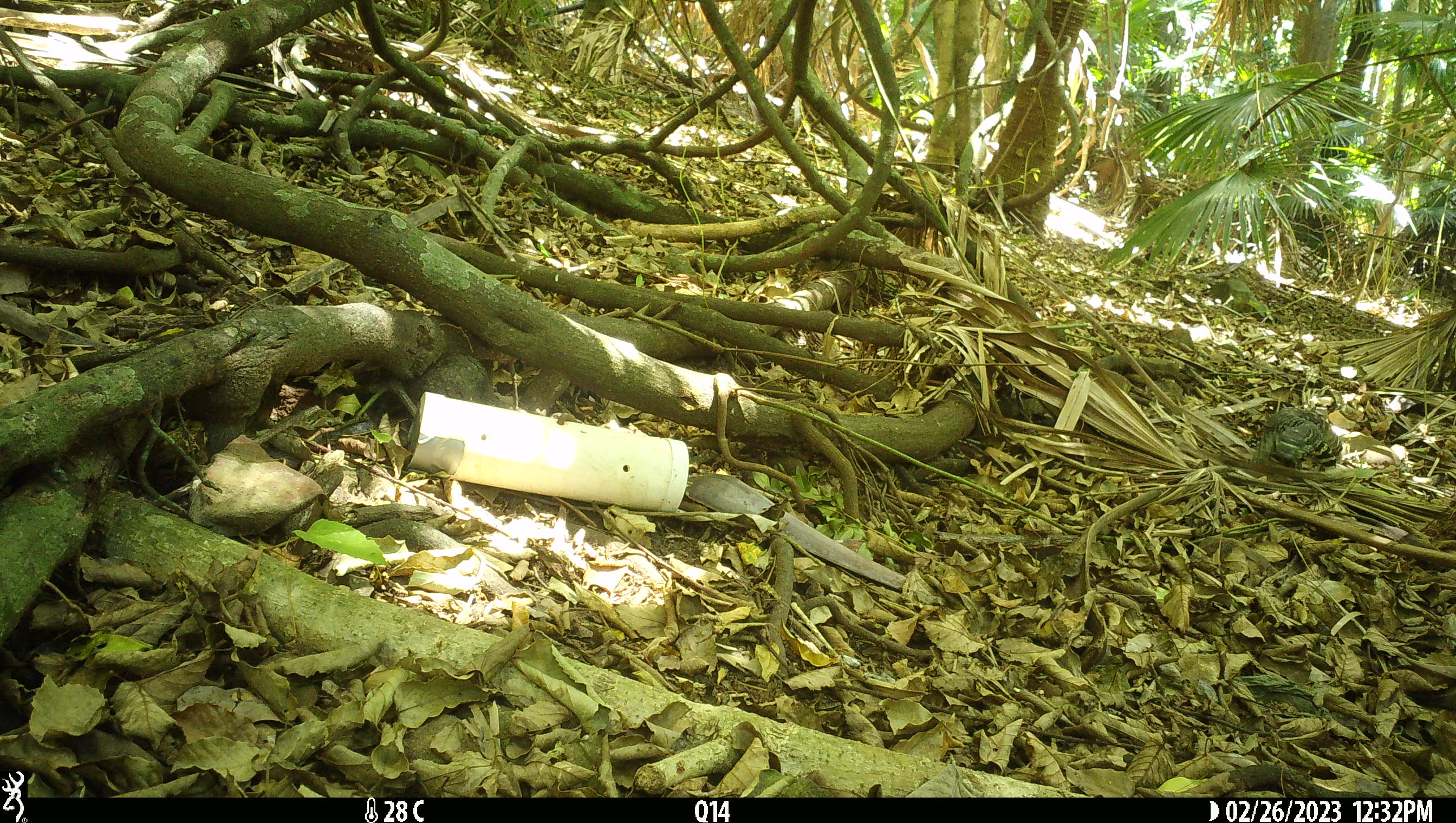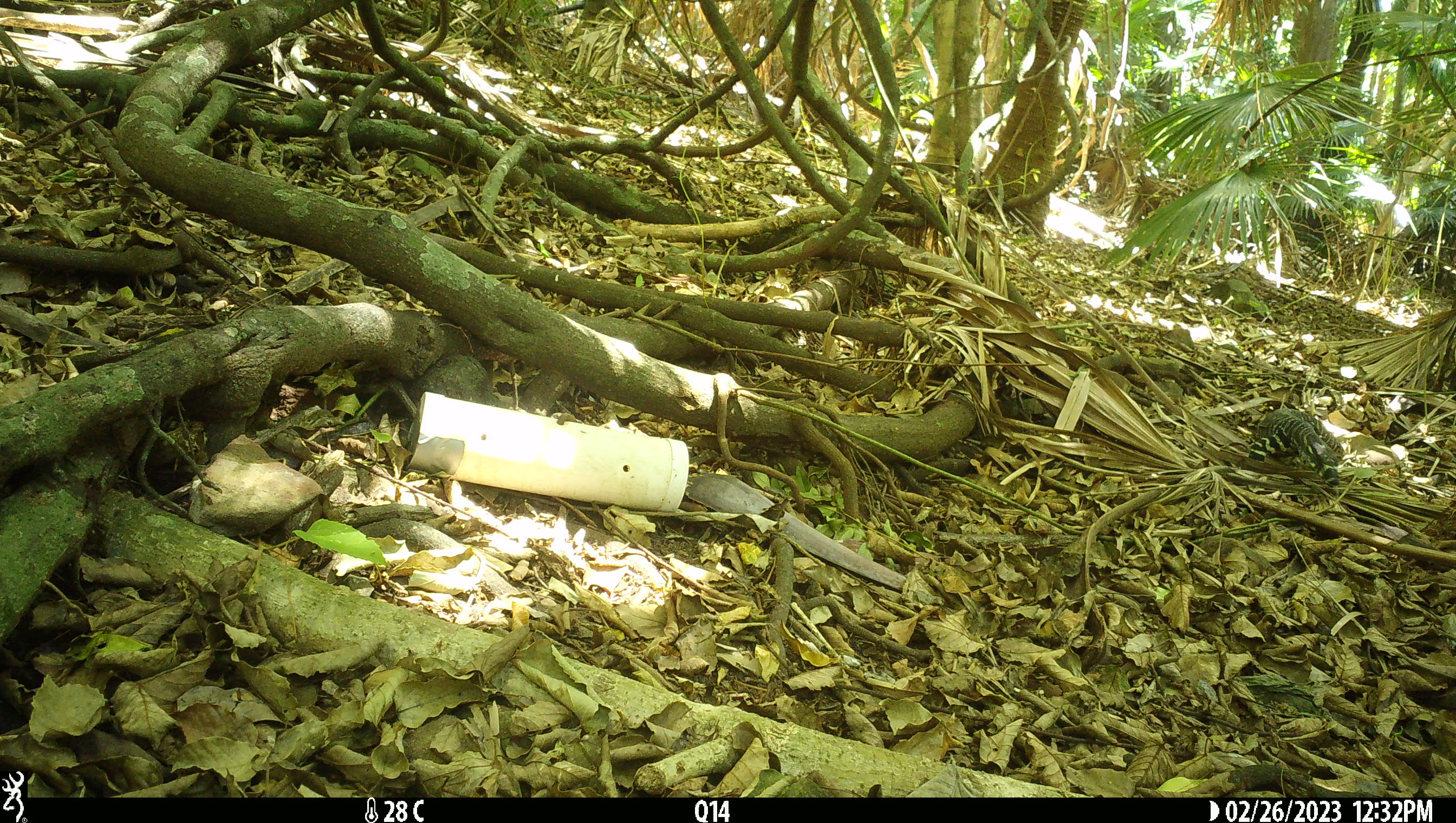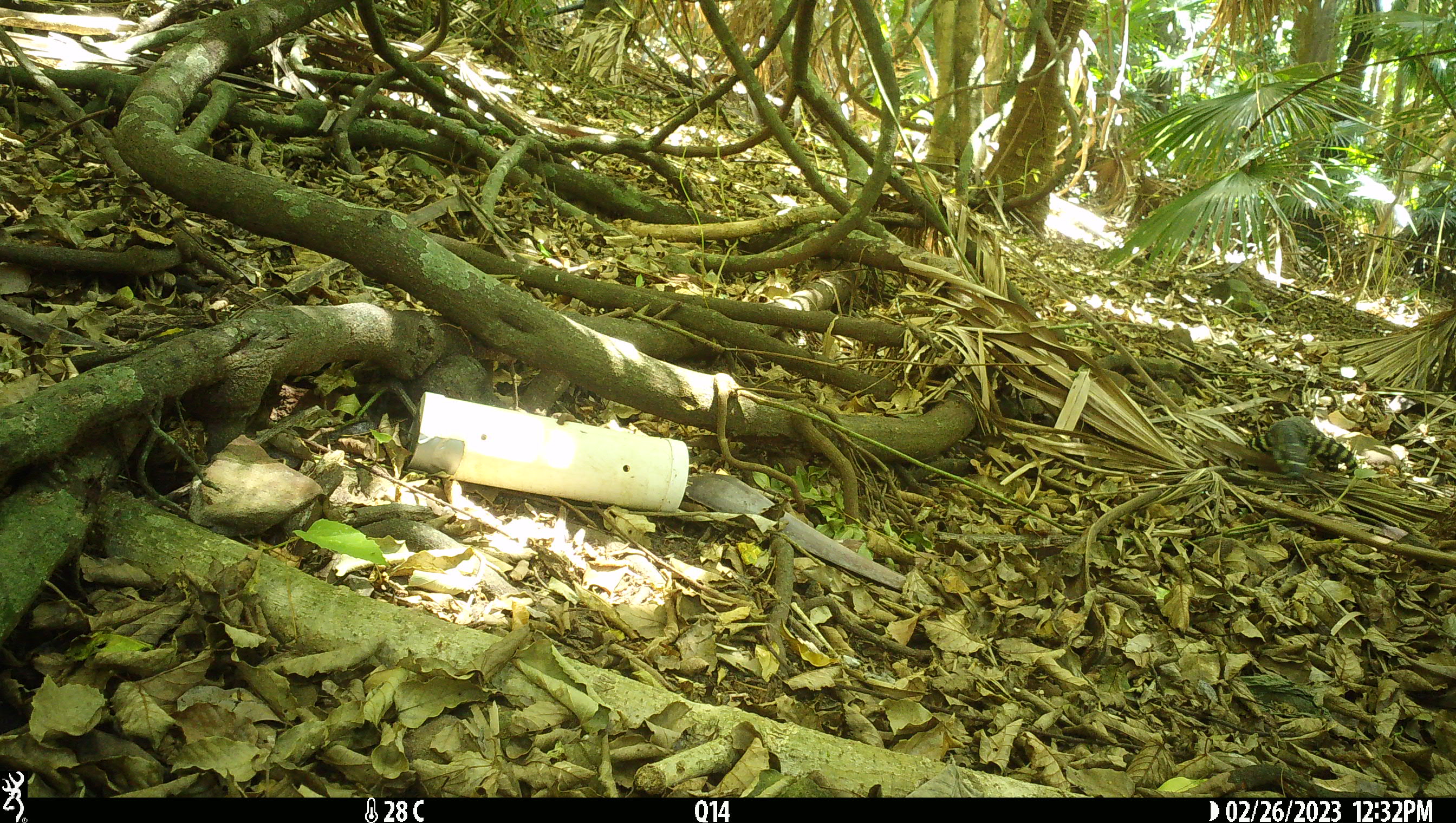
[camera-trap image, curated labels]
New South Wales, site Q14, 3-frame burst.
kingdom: Animalia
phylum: Chordata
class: Reptilia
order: Squamata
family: Varanidae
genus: Varanus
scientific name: Varanus varius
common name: lace monitor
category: goanna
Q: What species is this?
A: Goanna (lace monitor) (Varanus varius).